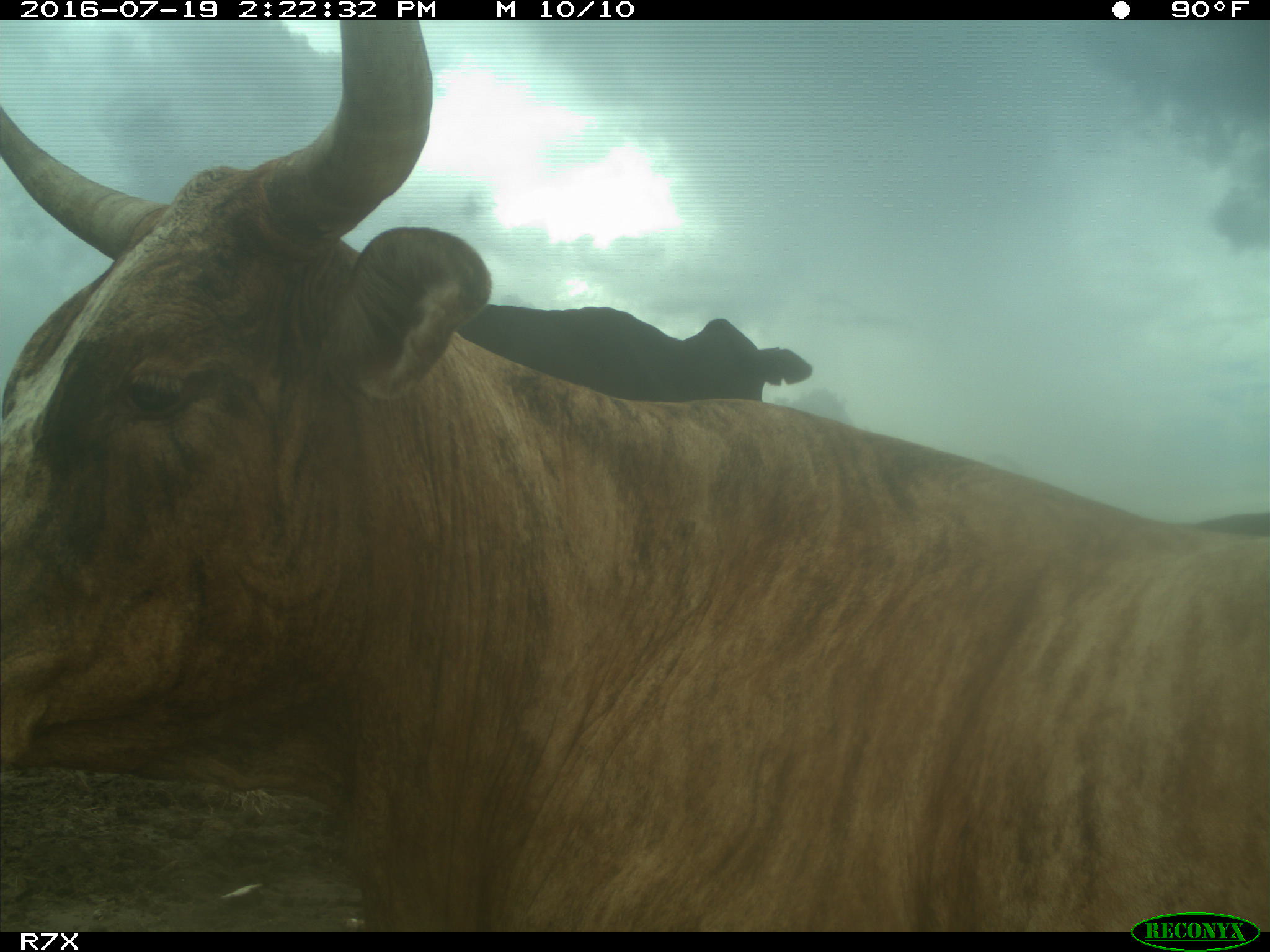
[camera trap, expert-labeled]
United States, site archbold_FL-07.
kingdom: Animalia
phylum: Chordata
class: Mammalia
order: Artiodactyla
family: Bovidae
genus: Bos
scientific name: Bos taurus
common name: domestic cow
Bos taurus (domestic cow).